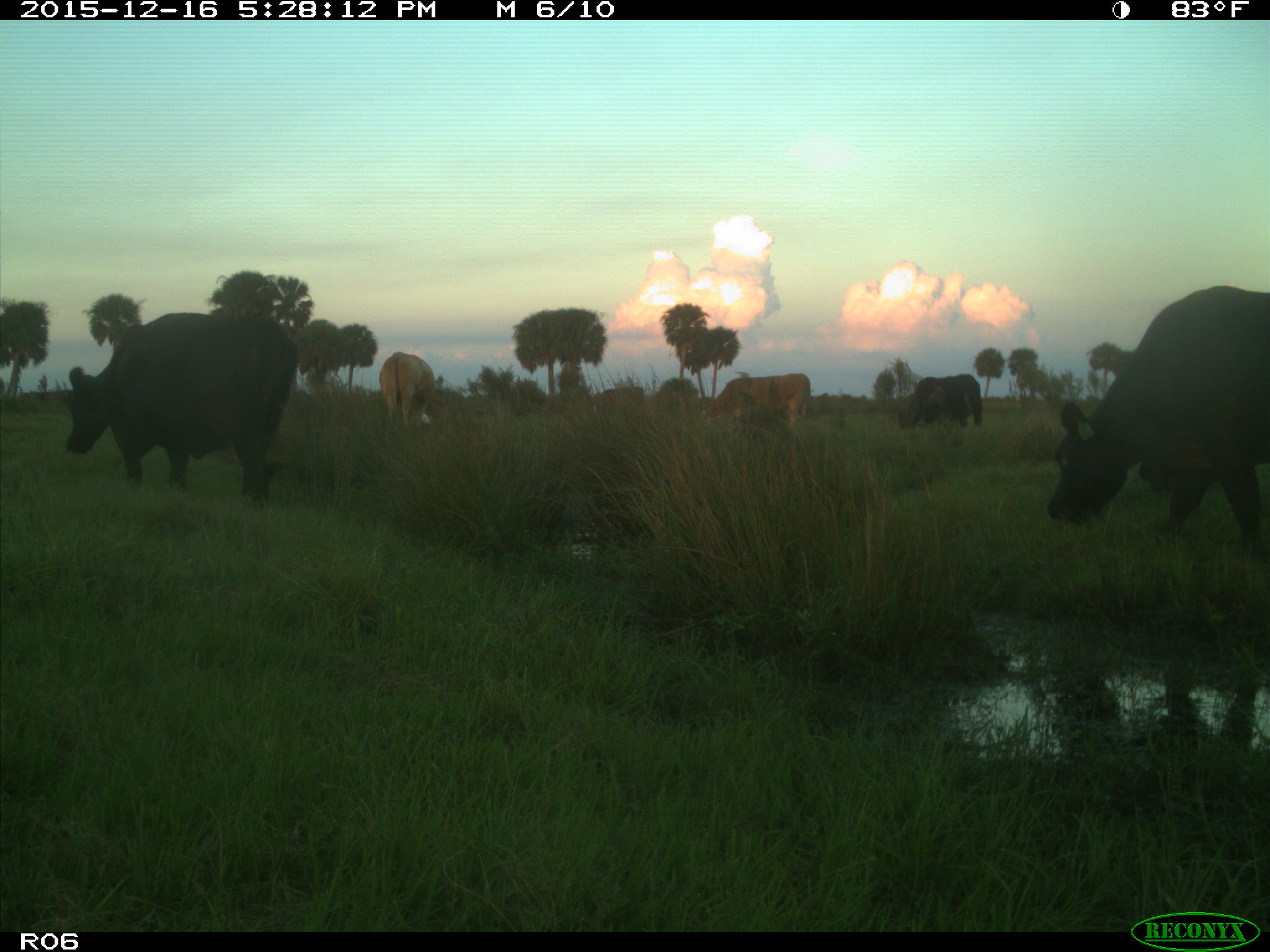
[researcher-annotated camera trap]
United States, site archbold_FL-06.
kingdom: Animalia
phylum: Chordata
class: Mammalia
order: Artiodactyla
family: Bovidae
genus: Bos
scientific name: Bos taurus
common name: domestic cow